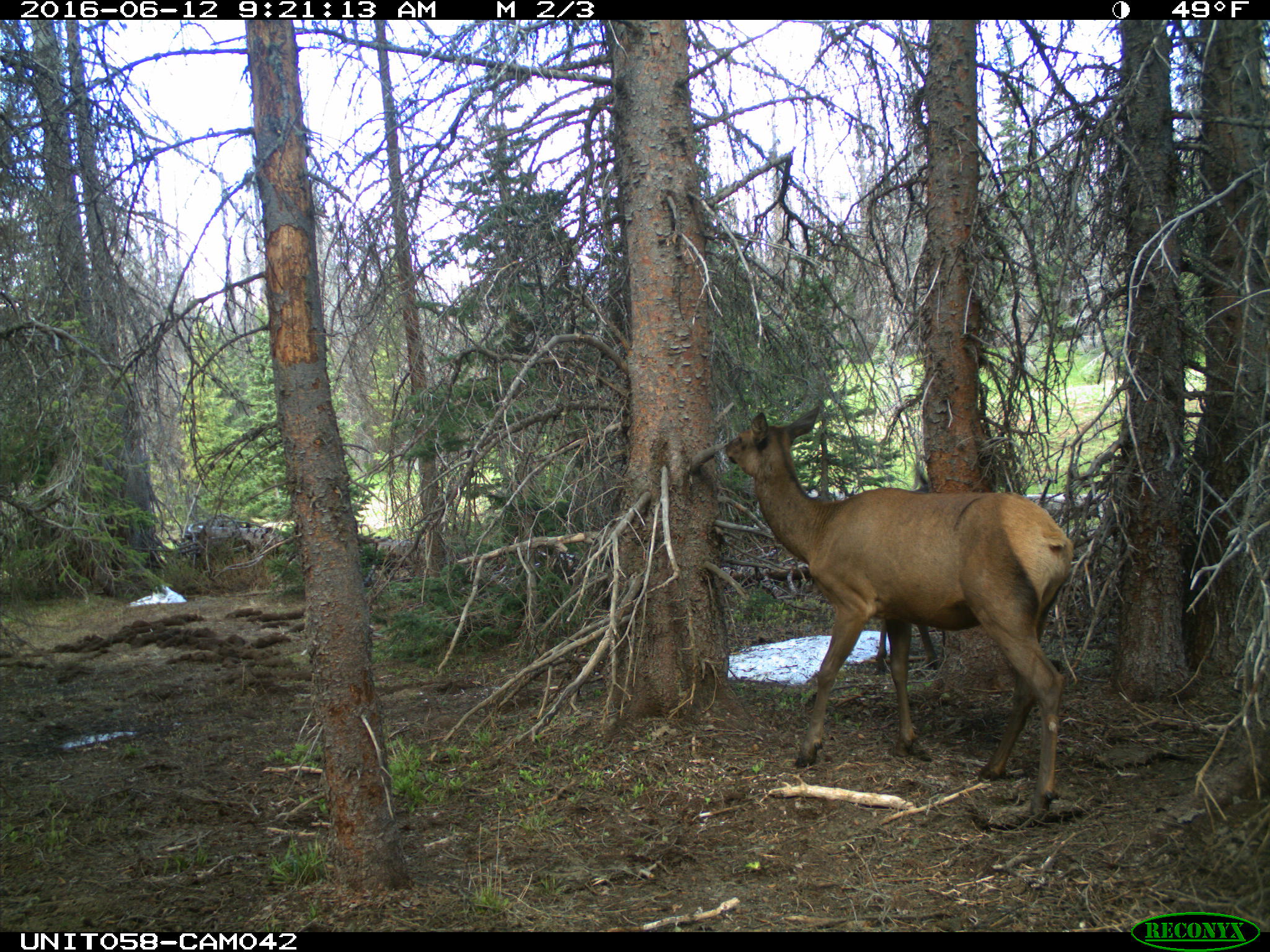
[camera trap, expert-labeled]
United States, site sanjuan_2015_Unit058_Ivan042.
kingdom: Animalia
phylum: Chordata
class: Mammalia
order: Artiodactyla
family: Cervidae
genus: Cervus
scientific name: Cervus elaphus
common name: red deer